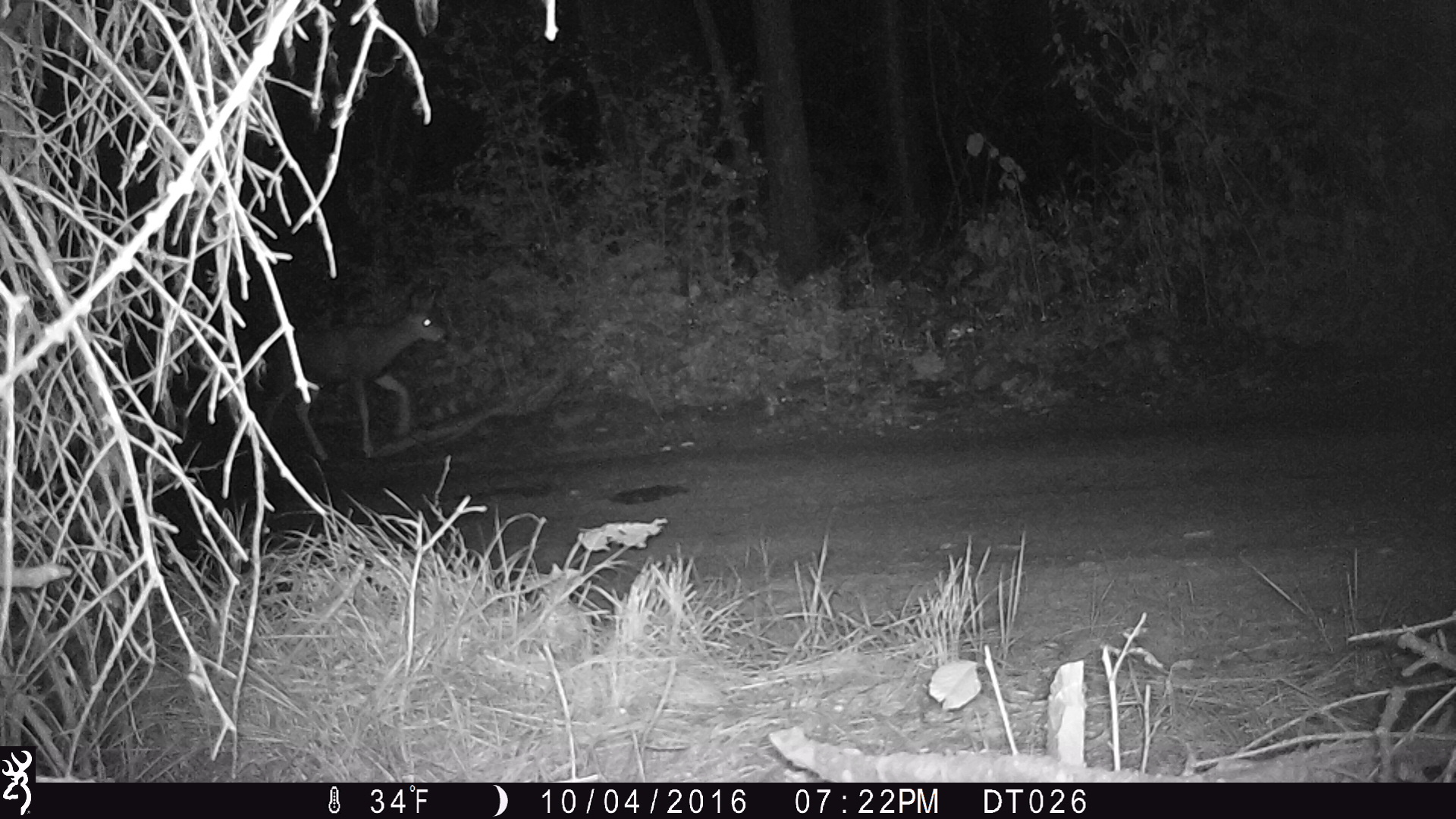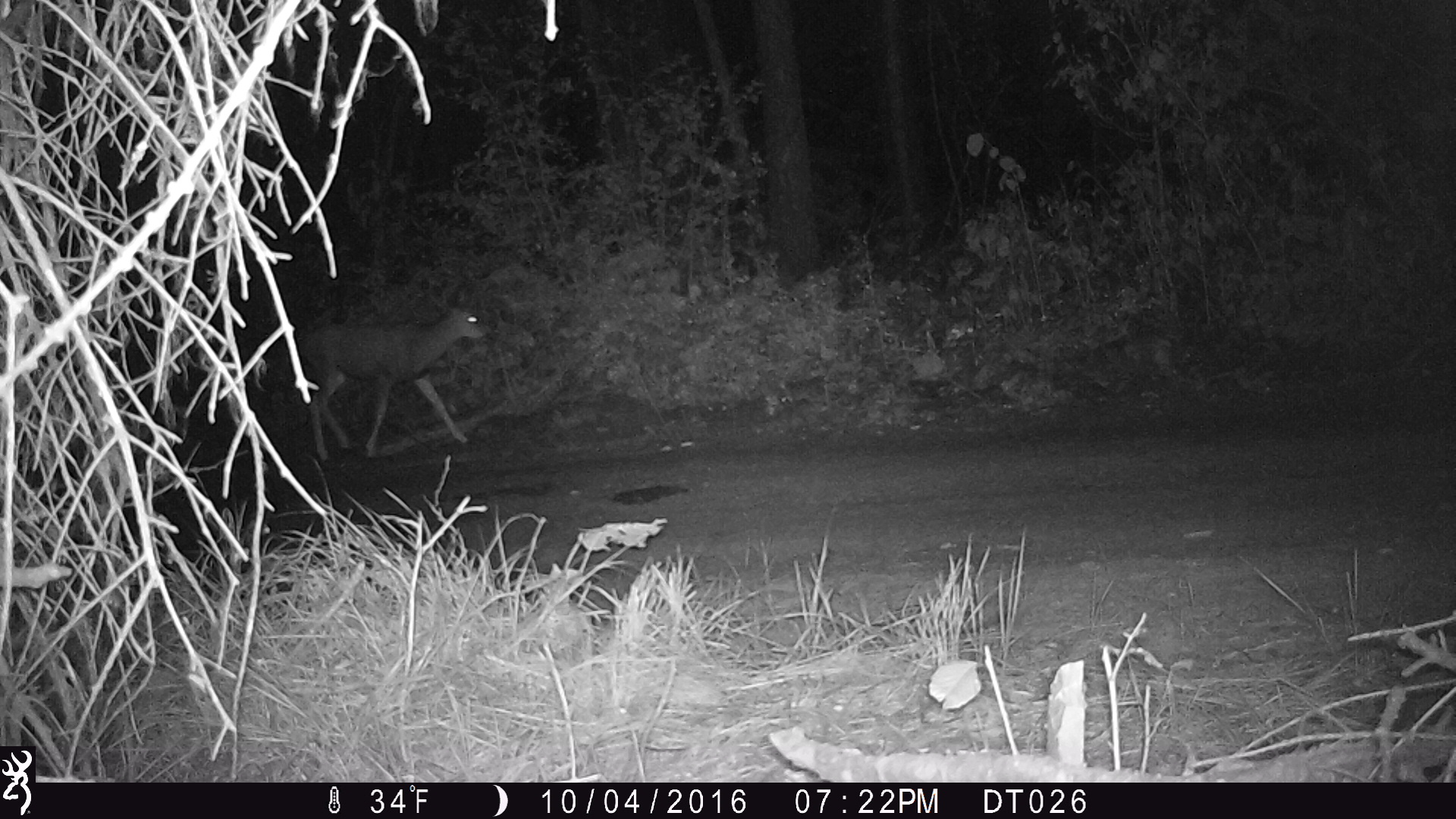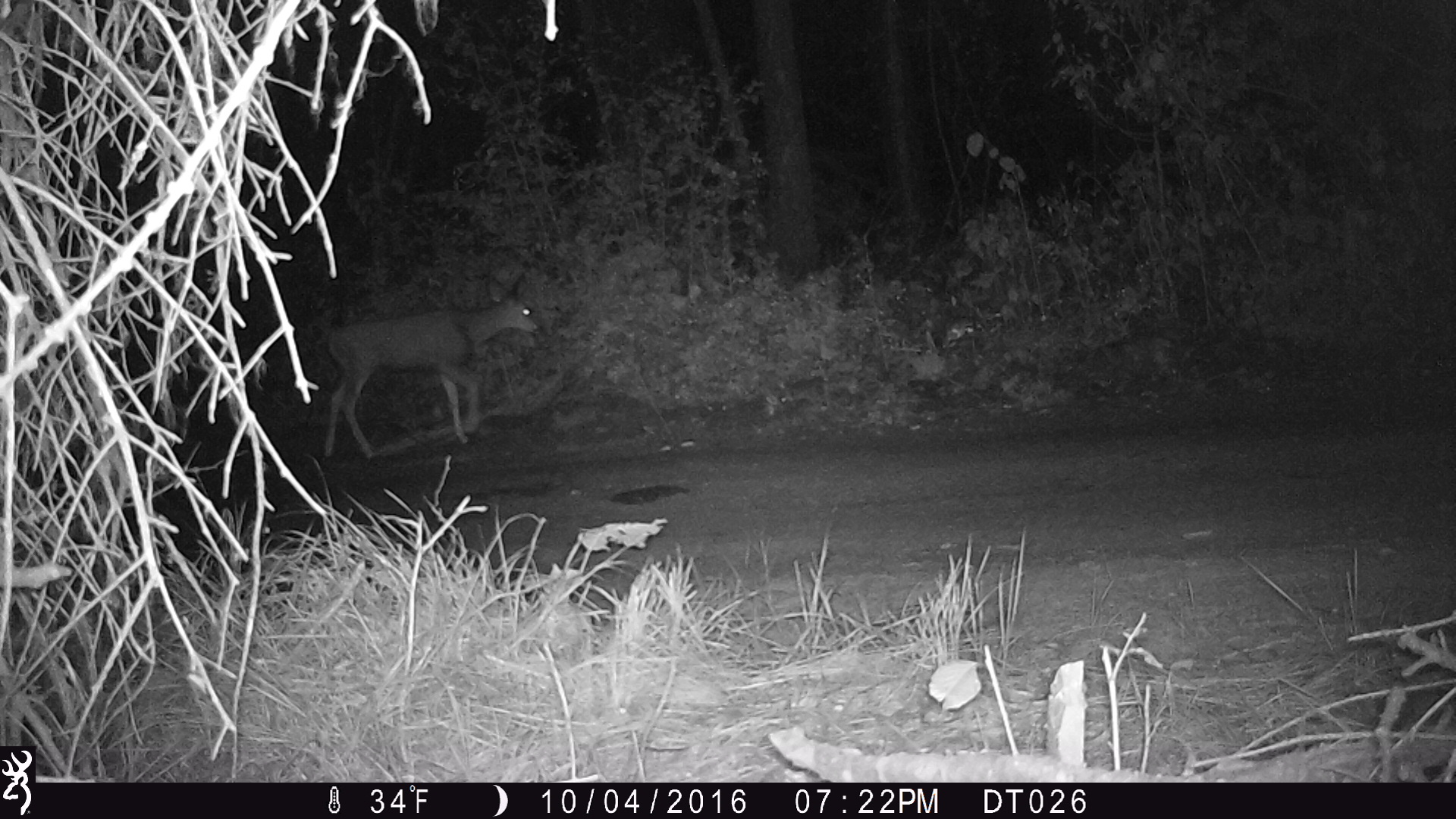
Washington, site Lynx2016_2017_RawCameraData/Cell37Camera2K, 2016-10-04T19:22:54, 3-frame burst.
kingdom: Animalia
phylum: Chordata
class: Mammalia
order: Artiodactyla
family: Cervidae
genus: Odocoileus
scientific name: Odocoileus hemionus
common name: mule deer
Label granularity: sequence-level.